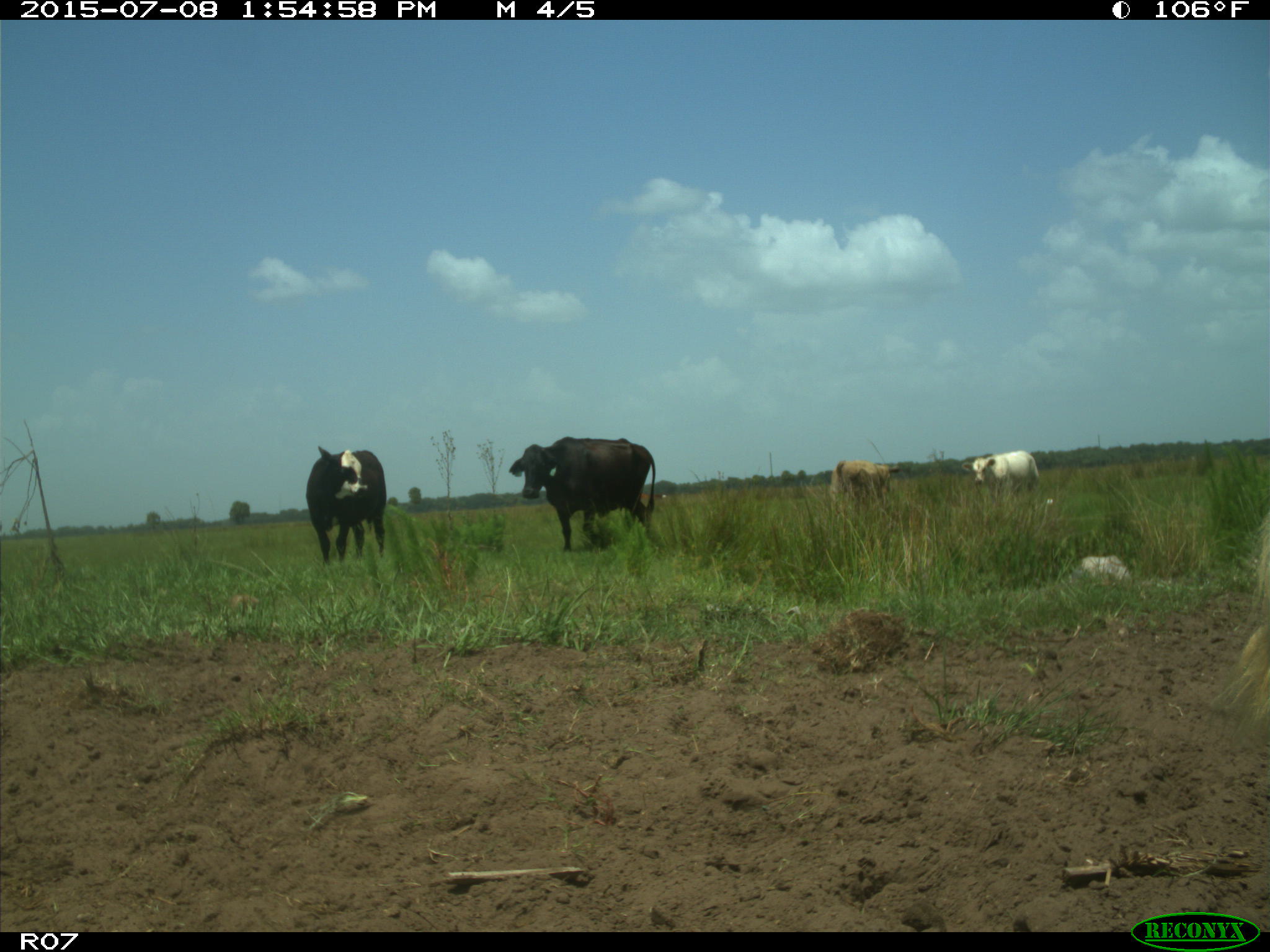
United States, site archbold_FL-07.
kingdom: Animalia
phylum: Chordata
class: Mammalia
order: Artiodactyla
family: Bovidae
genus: Bos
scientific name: Bos taurus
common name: domestic cow